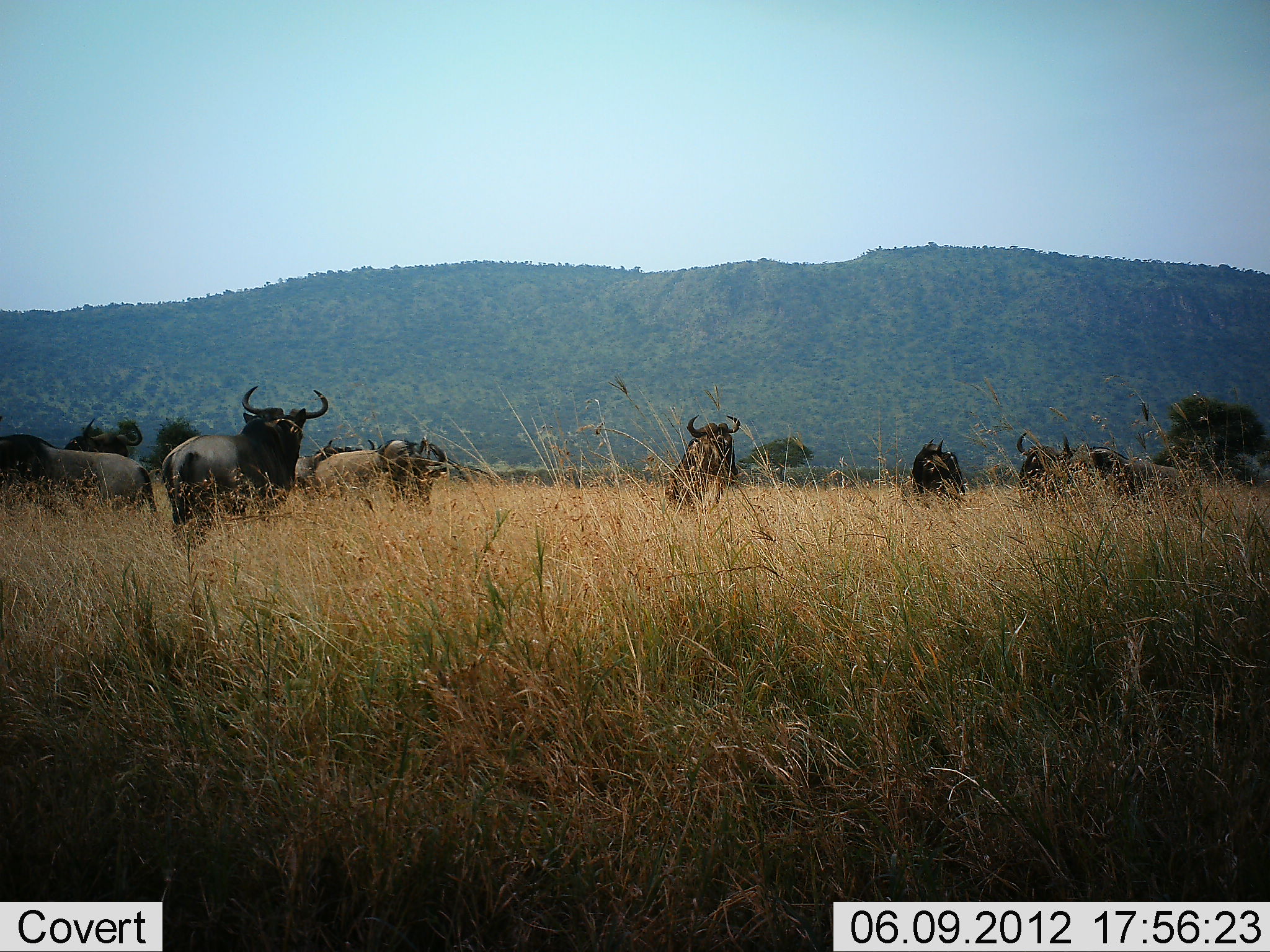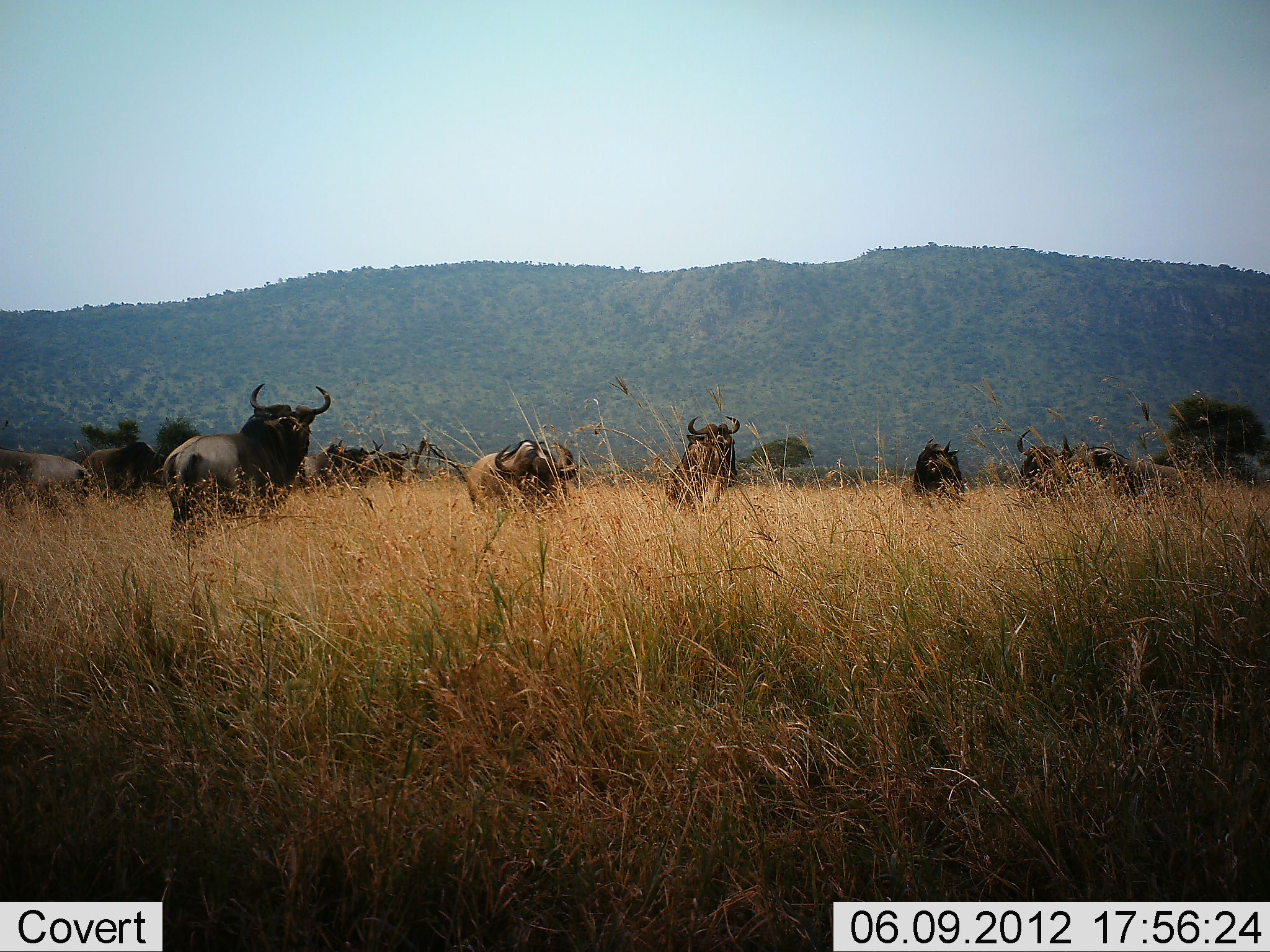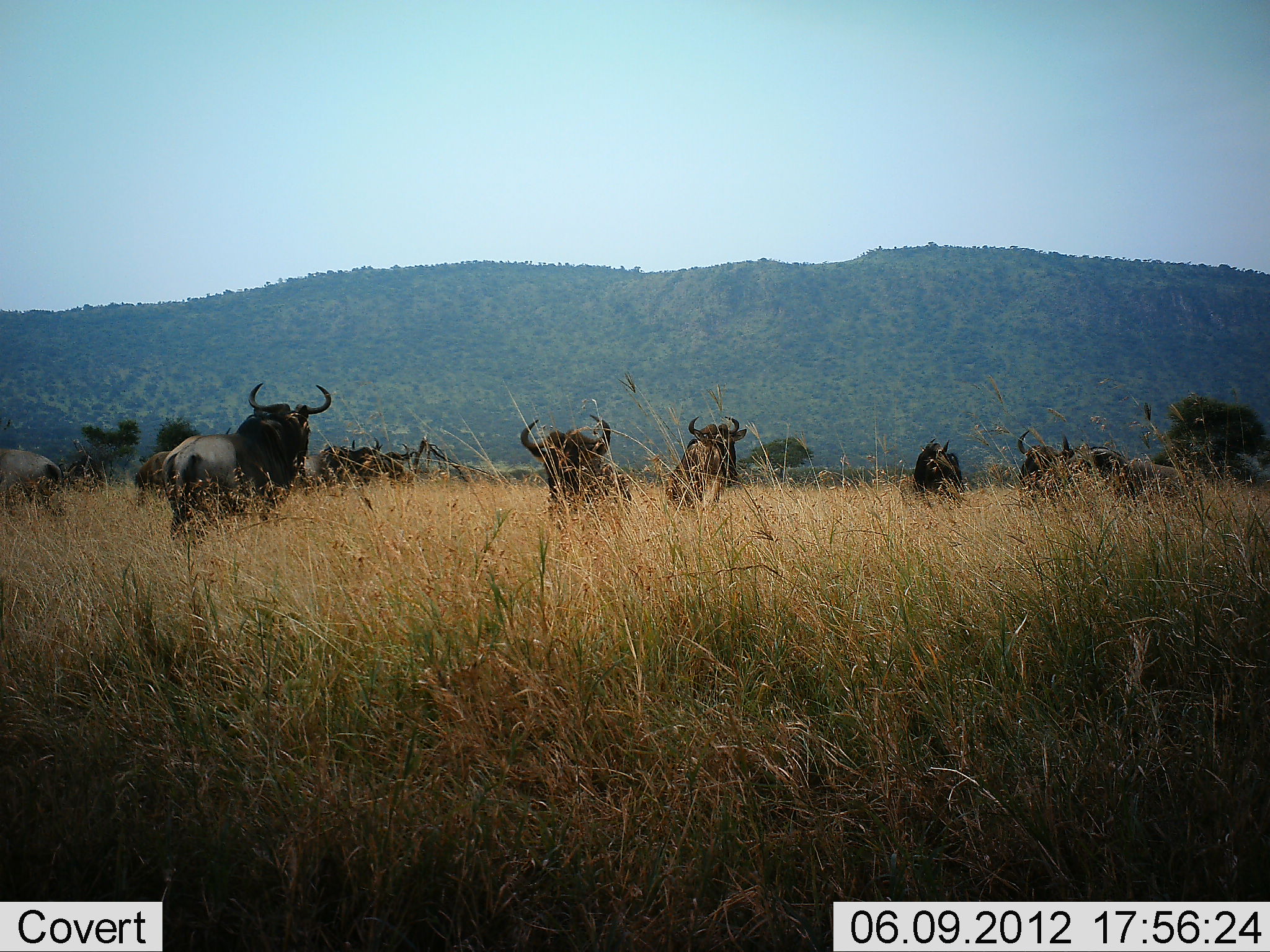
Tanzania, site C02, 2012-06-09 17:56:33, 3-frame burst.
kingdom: Animalia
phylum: Chordata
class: Mammalia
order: Artiodactyla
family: Bovidae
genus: Connochaetes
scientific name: Connochaetes taurinus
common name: blue wildebeest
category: wildebeest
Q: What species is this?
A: Wildebeest (blue wildebeest) (Connochaetes taurinus).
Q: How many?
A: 10.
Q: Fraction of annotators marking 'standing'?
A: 90%.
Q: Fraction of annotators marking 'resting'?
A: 10%.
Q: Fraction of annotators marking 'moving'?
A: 80%.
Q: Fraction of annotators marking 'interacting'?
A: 10%.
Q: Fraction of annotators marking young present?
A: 0%.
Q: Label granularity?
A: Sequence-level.